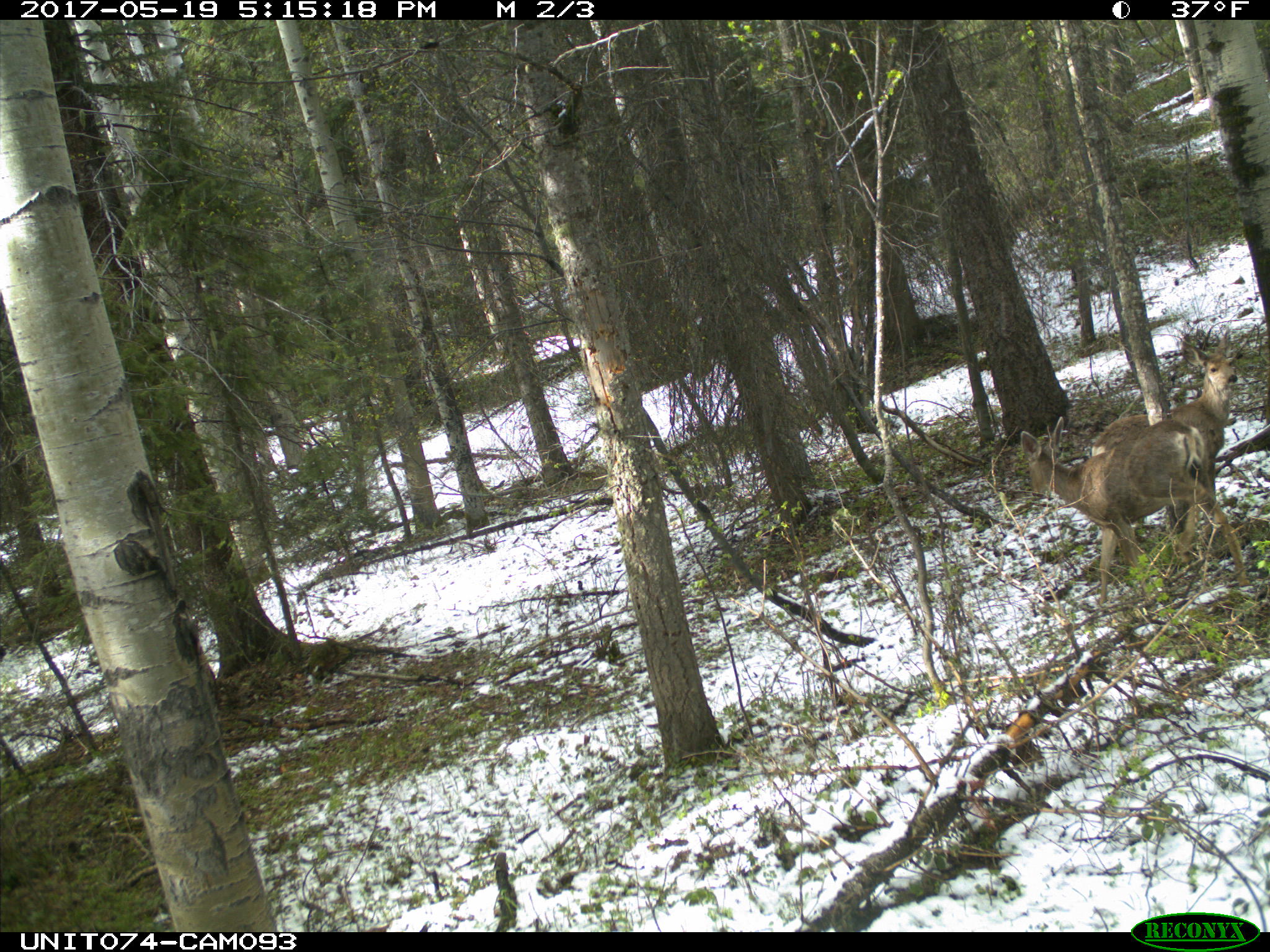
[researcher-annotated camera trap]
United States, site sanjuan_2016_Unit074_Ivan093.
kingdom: Animalia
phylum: Chordata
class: Mammalia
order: Artiodactyla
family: Cervidae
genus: Odocoileus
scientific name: Odocoileus hemionus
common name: mule deer